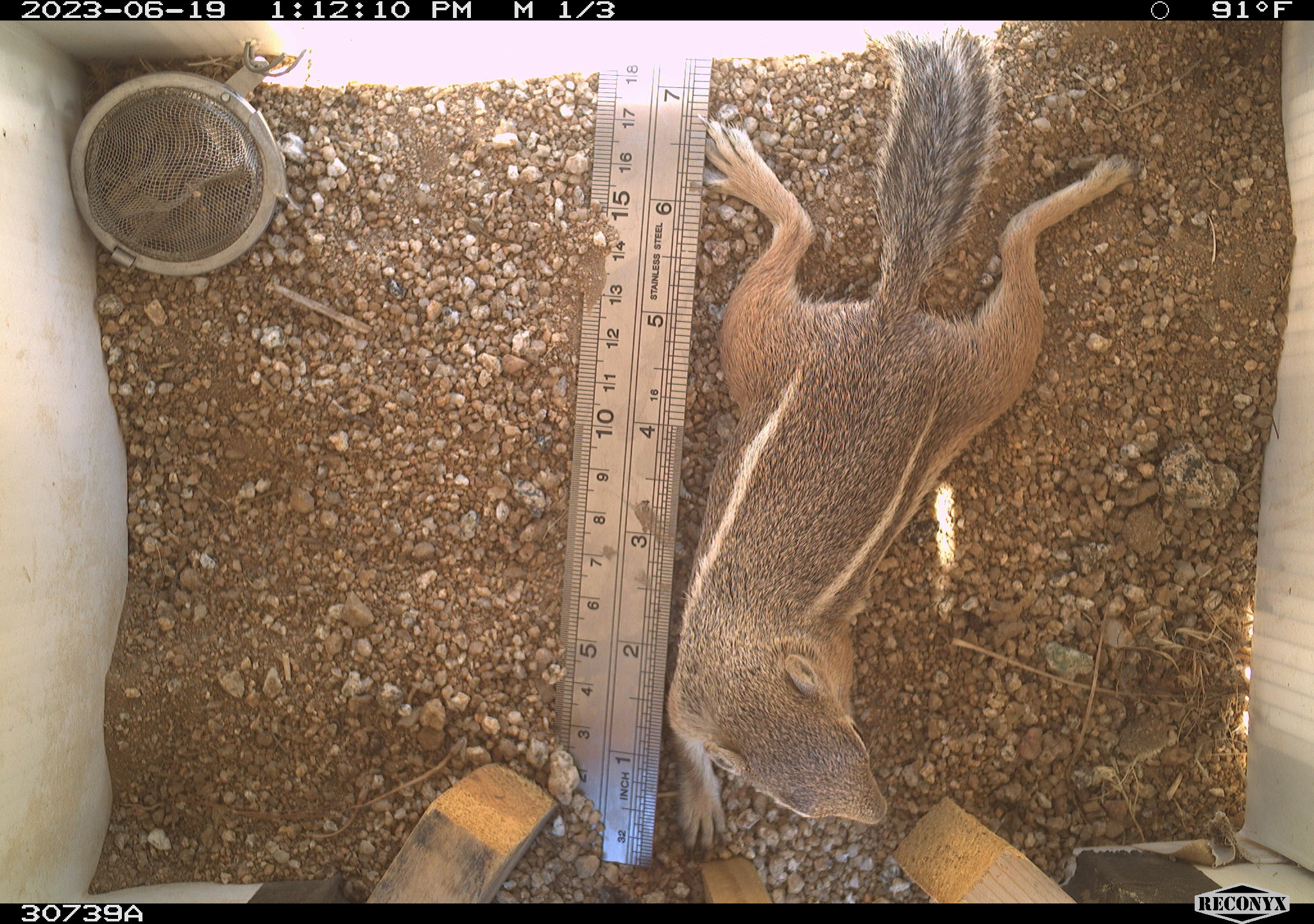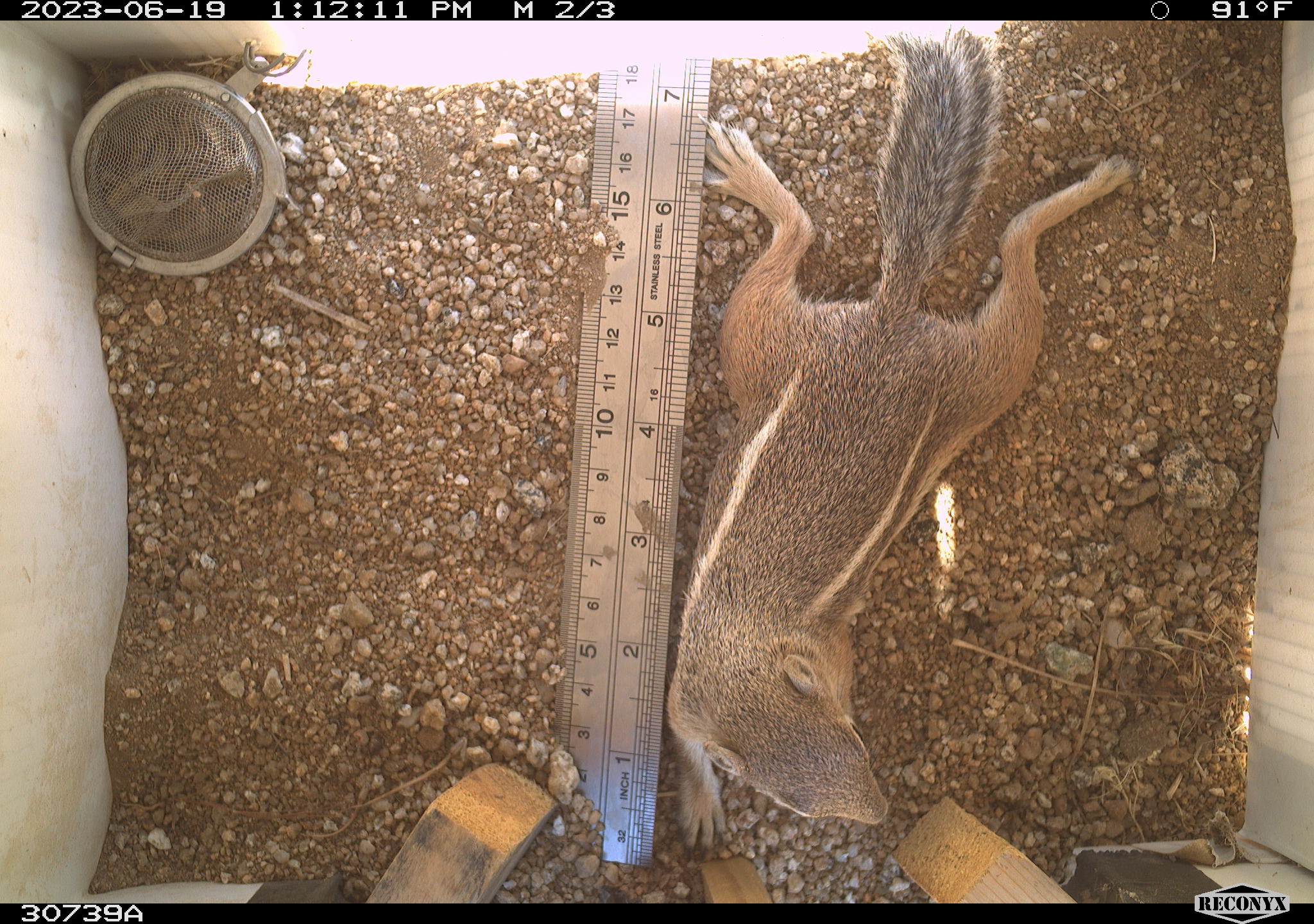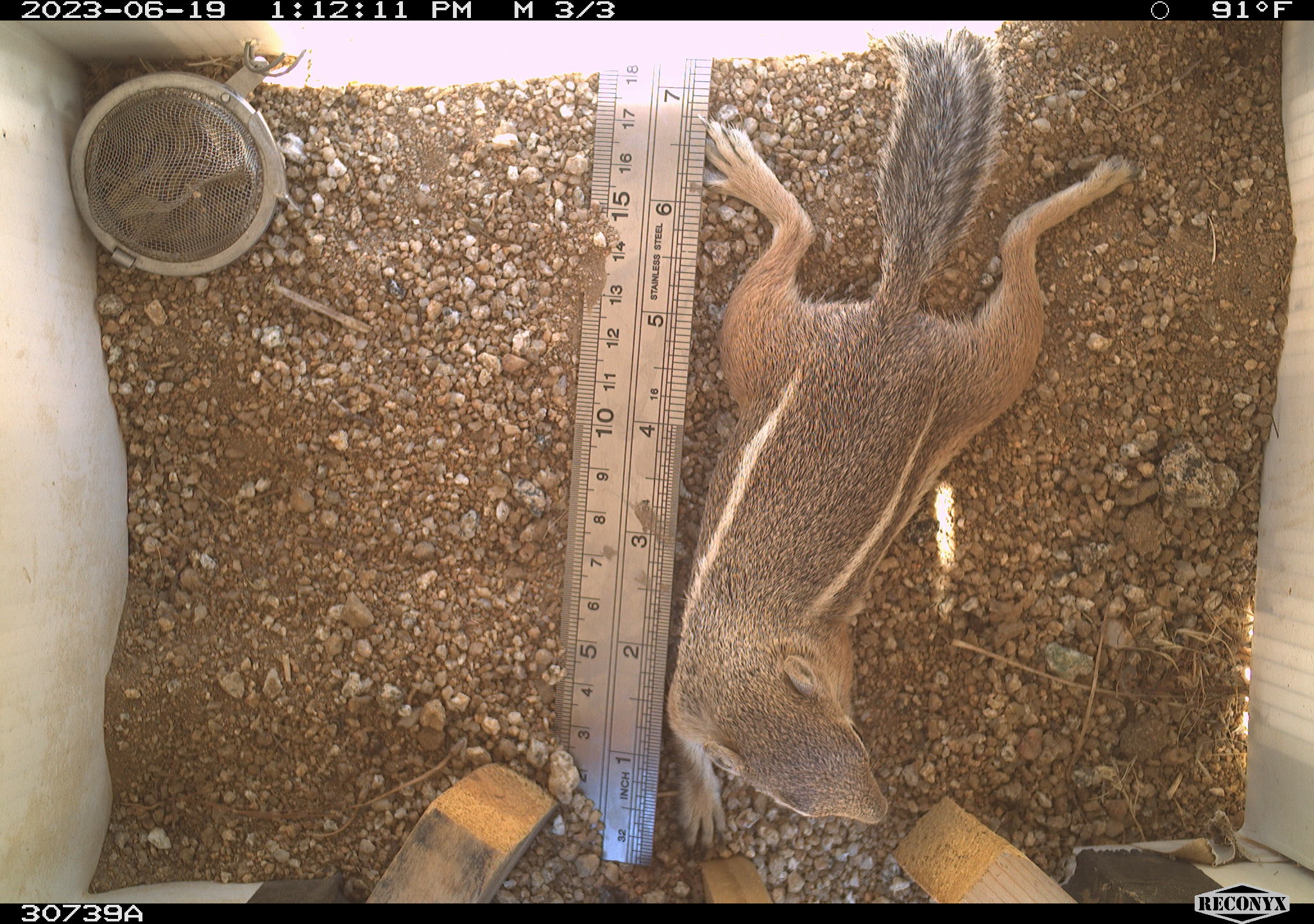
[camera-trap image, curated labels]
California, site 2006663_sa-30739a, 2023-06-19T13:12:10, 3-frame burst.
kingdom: Animalia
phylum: Chordata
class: Mammalia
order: Rodentia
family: Sciuridae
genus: Ammospermophilus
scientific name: Ammospermophilus leucurus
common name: white-tailed antelope squirrel